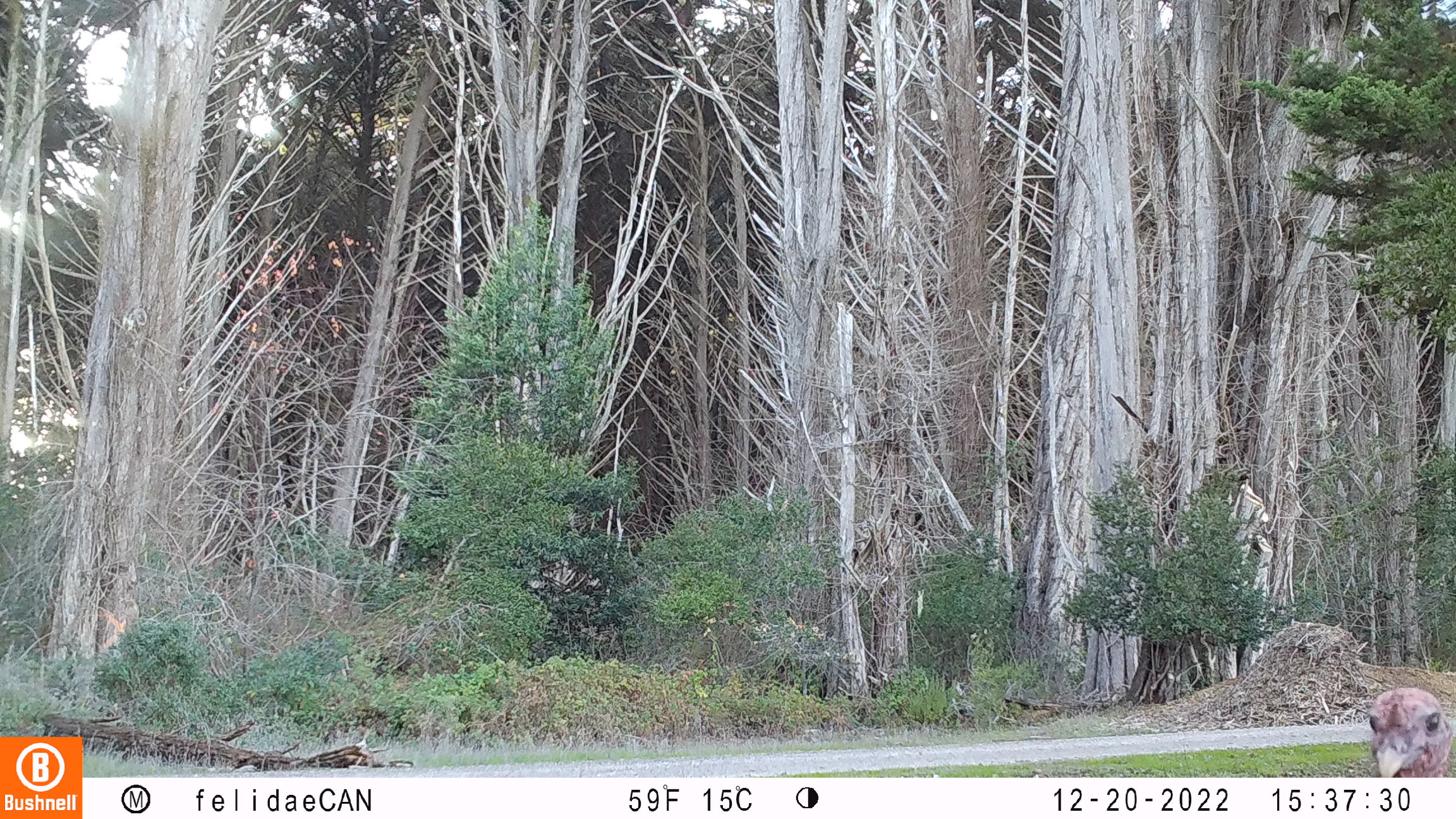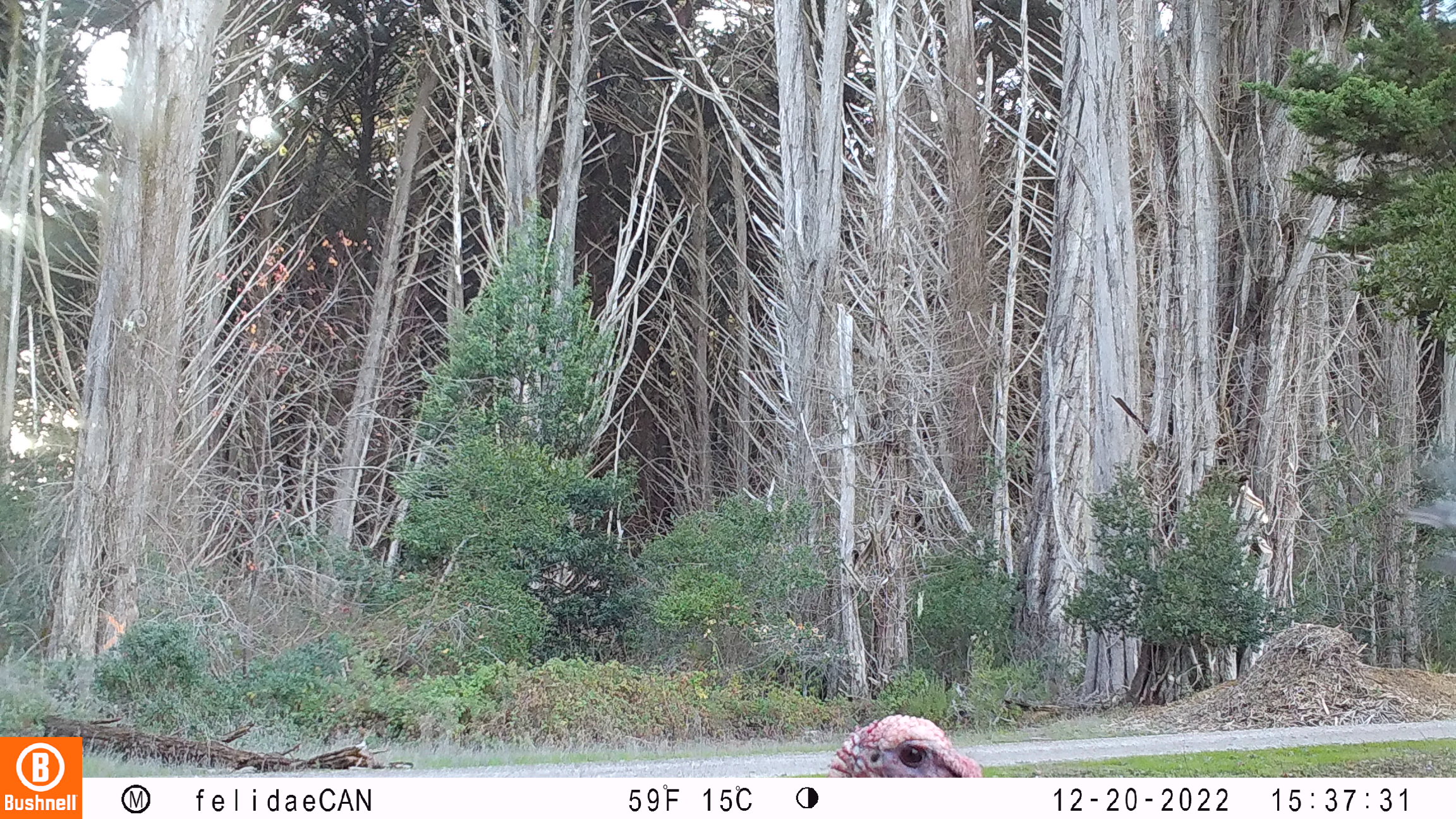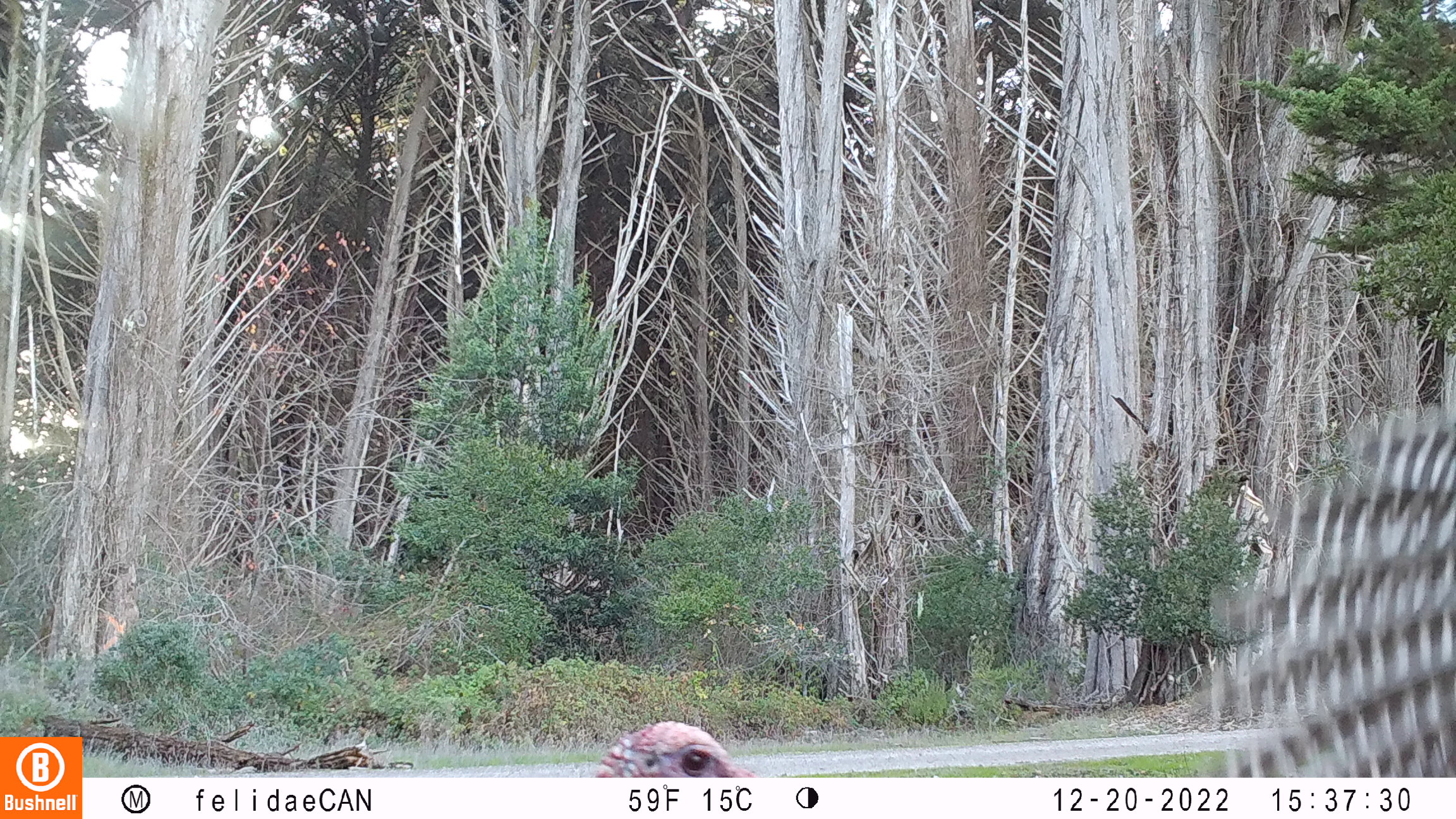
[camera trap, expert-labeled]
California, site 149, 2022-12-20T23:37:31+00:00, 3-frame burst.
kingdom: Animalia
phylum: Chordata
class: Aves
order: Galliformes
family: Phasianidae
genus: Meleagris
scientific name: Meleagris gallopavo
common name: turkey